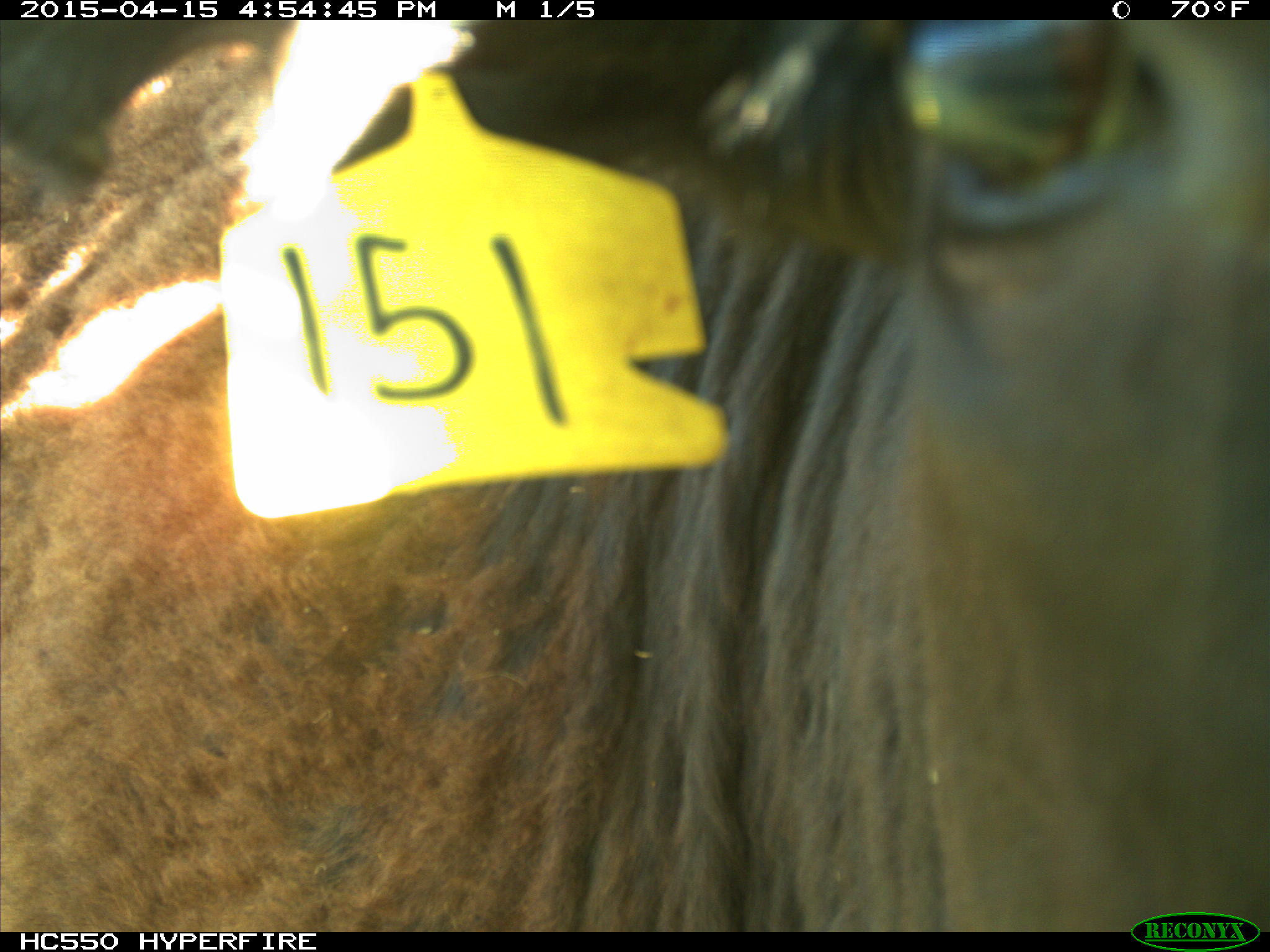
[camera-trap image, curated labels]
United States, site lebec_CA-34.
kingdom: Animalia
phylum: Chordata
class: Mammalia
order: Artiodactyla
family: Bovidae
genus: Bos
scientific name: Bos taurus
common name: domestic cow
Bos taurus (domestic cow).